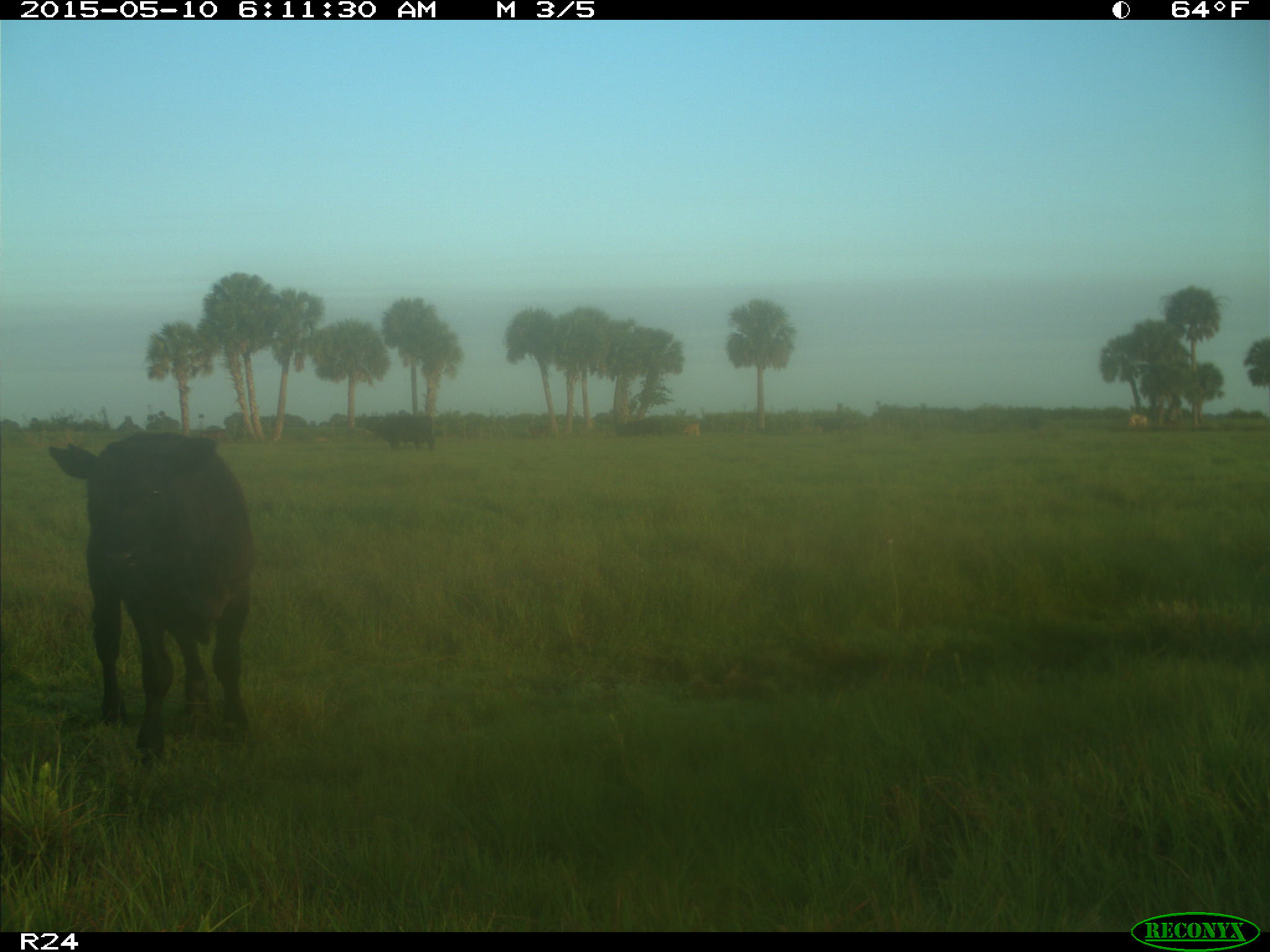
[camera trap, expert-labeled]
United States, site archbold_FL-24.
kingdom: Animalia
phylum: Chordata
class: Mammalia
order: Artiodactyla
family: Bovidae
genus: Bos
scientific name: Bos taurus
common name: domestic cow